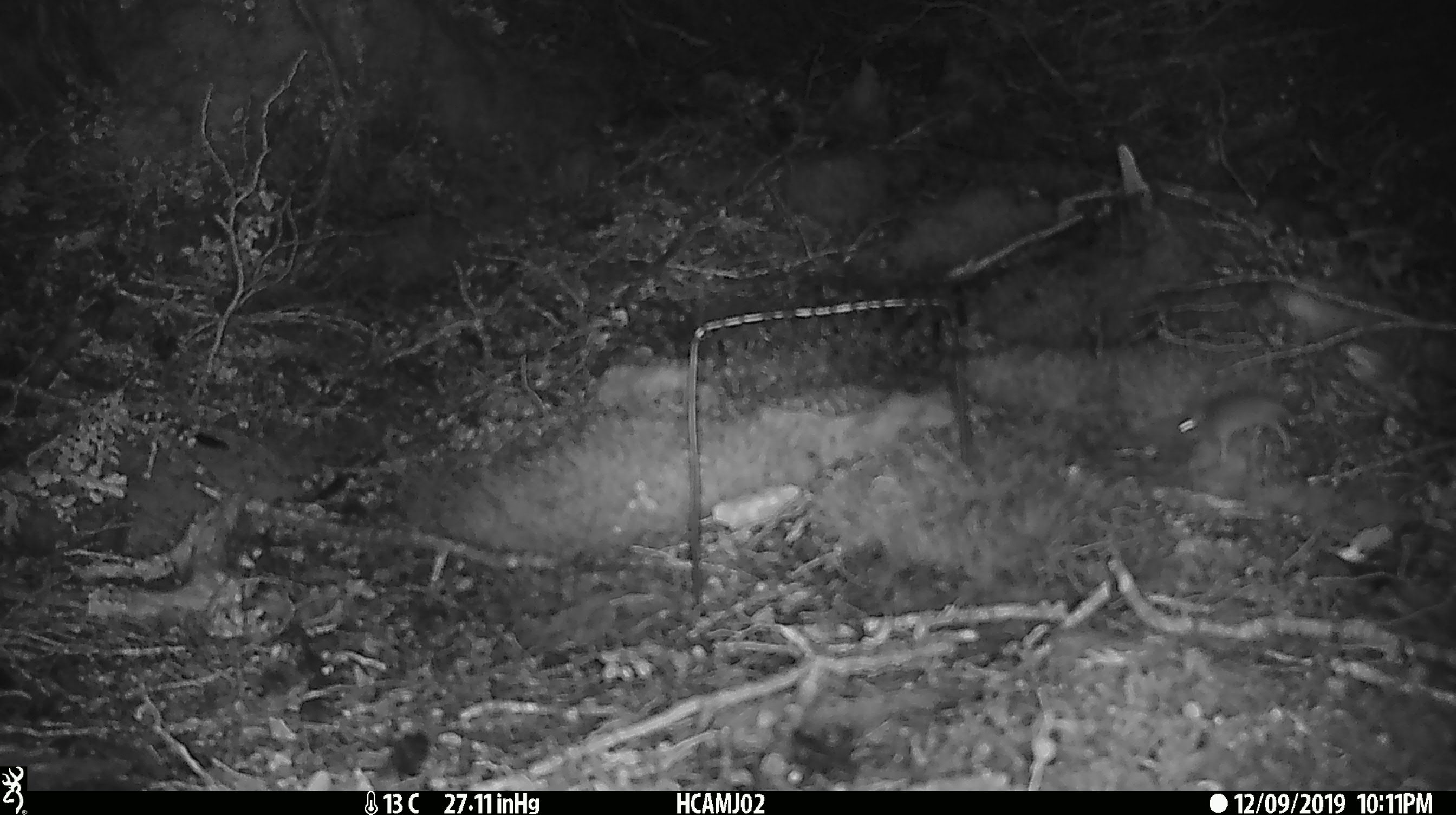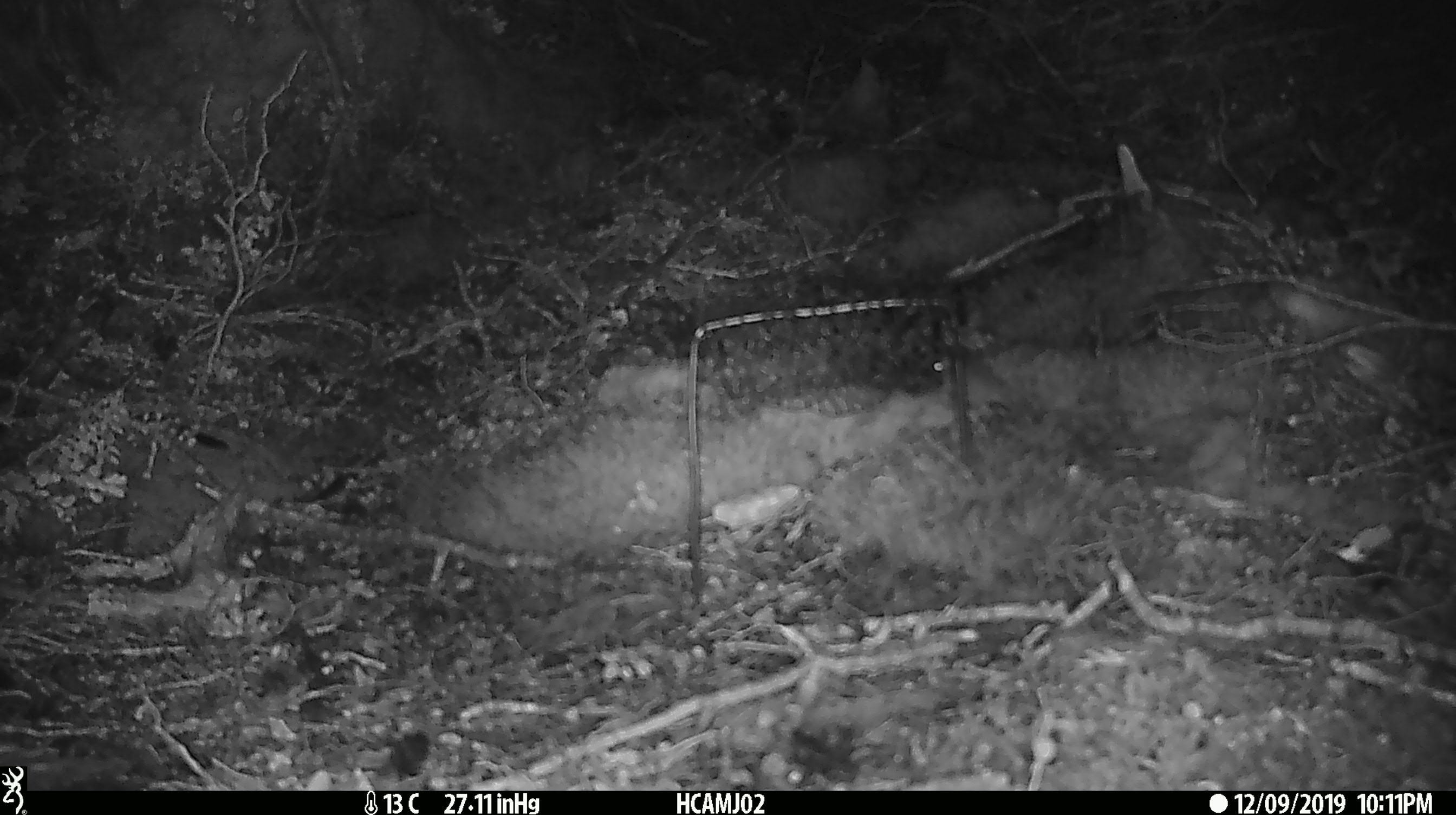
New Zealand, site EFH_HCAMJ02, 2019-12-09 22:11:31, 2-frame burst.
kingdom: Animalia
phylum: Chordata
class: Mammalia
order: Rodentia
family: Muridae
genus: Mus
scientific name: Mus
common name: mouse